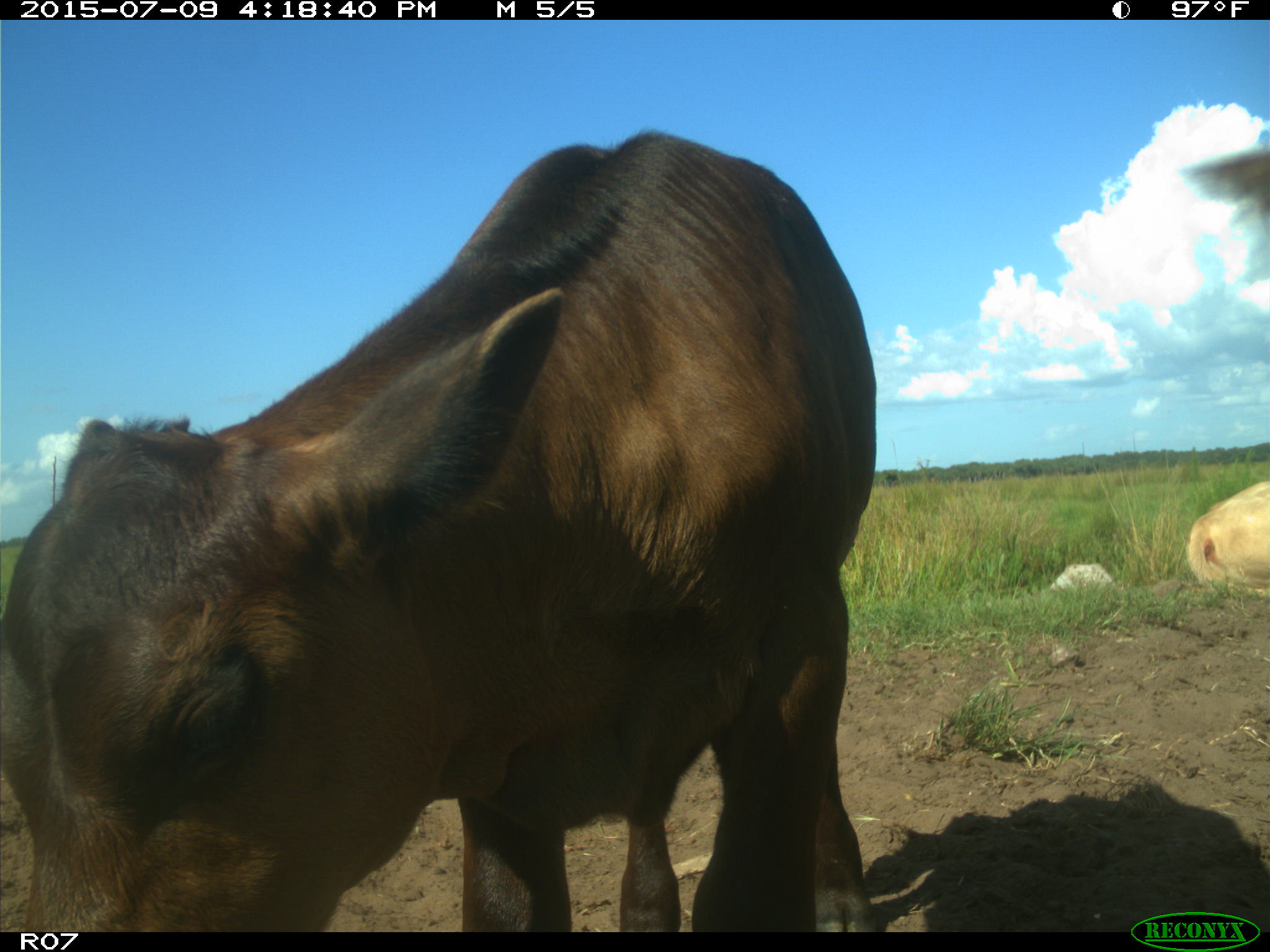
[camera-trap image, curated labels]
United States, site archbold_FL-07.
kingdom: Animalia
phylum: Chordata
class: Mammalia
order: Artiodactyla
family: Bovidae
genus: Bos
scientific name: Bos taurus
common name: domestic cow